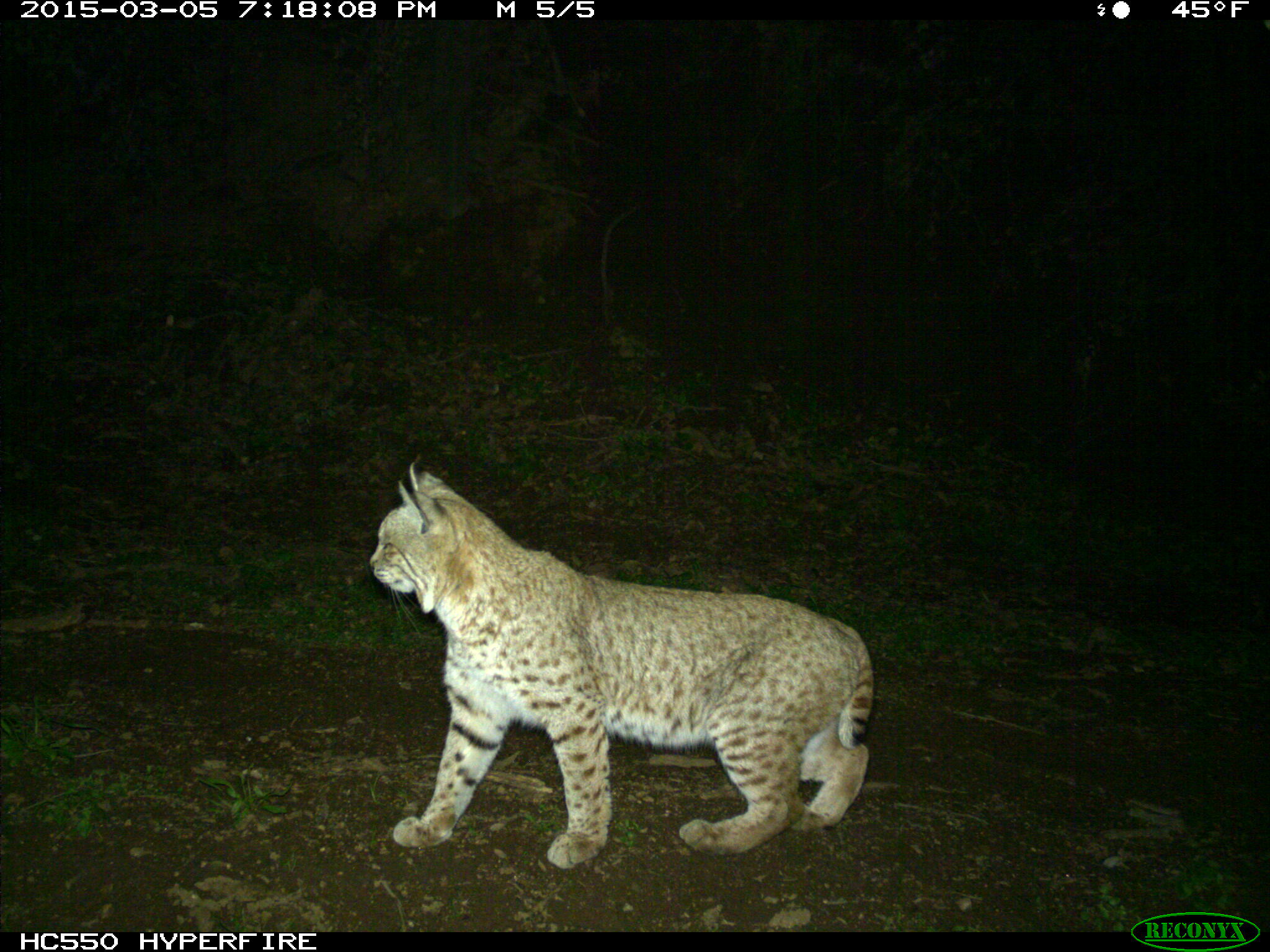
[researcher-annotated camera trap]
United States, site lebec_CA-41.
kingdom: Animalia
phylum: Chordata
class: Mammalia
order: Carnivora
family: Felidae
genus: Lynx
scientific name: Lynx rufus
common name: bobcat